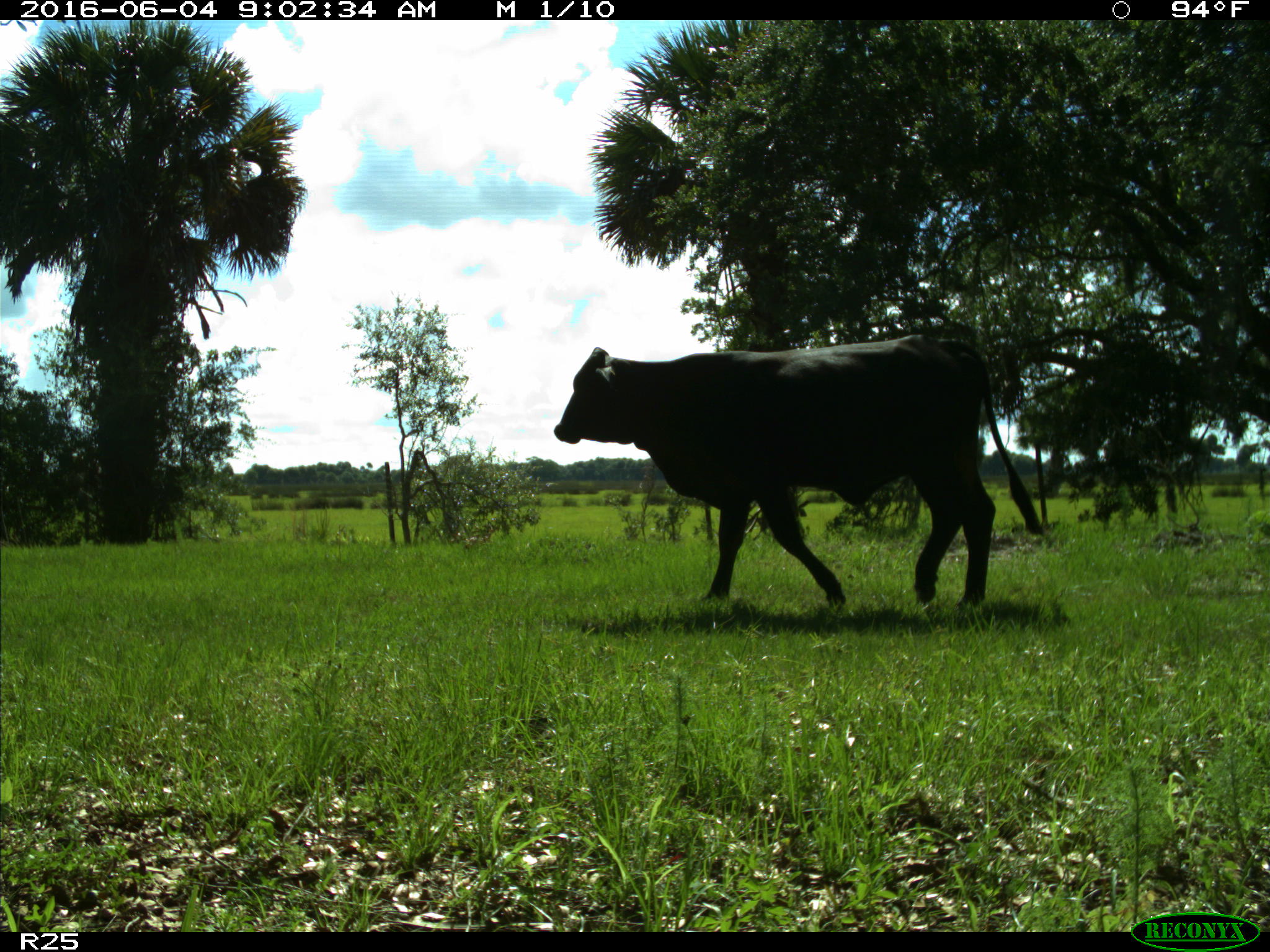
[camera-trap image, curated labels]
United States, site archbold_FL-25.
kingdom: Animalia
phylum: Chordata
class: Mammalia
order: Artiodactyla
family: Bovidae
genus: Bos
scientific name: Bos taurus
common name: domestic cow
Bos taurus (domestic cow).